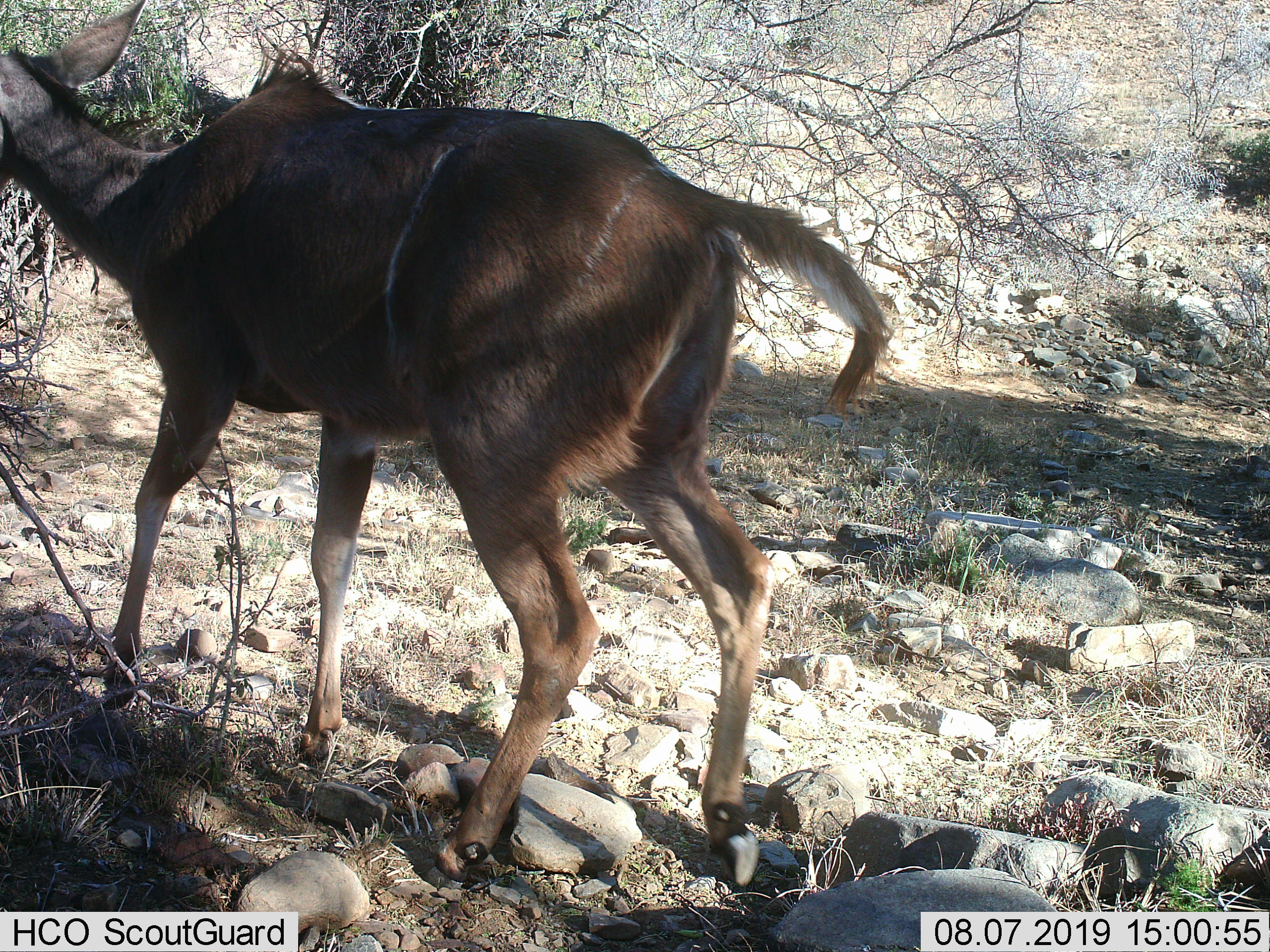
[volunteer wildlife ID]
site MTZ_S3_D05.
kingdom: Animalia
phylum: Chordata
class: Mammalia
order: Artiodactyla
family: Bovidae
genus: Tragelaphus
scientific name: Tragelaphus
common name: kudu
Kudu (Tragelaphus), count 1. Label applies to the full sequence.